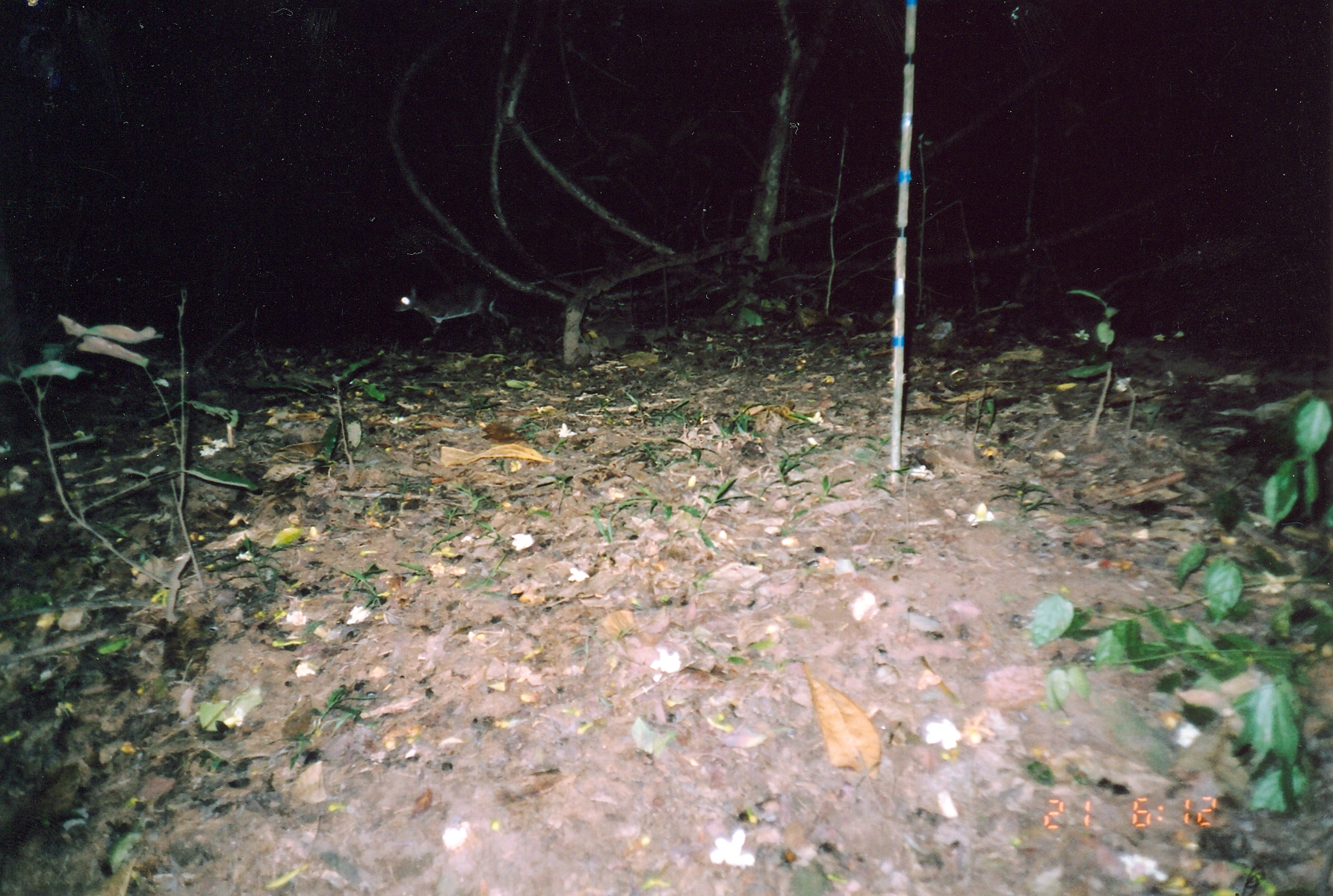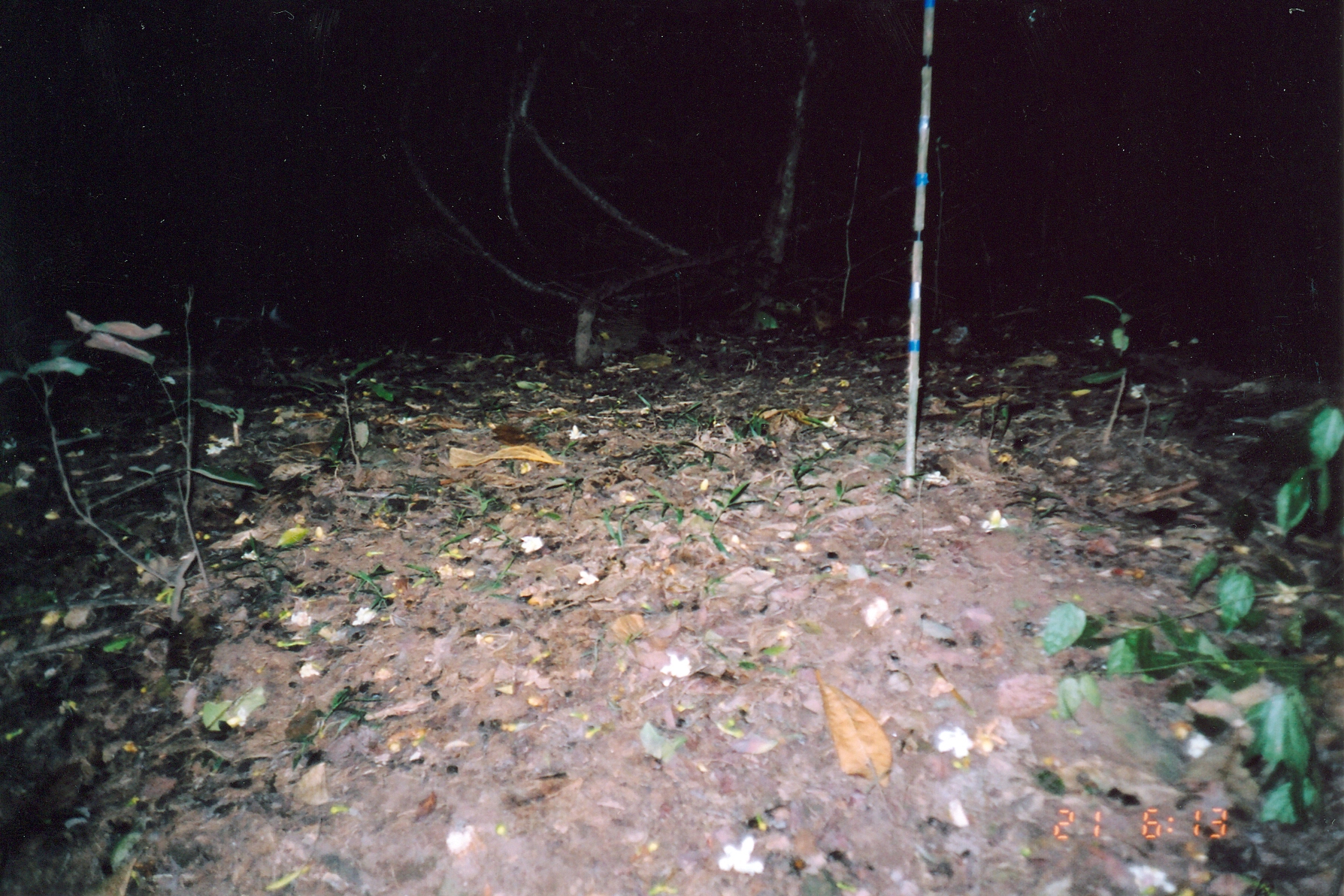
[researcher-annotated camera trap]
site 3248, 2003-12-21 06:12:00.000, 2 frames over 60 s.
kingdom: Animalia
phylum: Chordata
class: Mammalia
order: Artiodactyla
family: Bovidae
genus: Nesotragus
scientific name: Nesotragus moschatus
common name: suni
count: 1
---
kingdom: Animalia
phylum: Chordata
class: Aves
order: Galliformes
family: Numididae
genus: Guttera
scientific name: Guttera pucherani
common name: crested guineafowl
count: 1